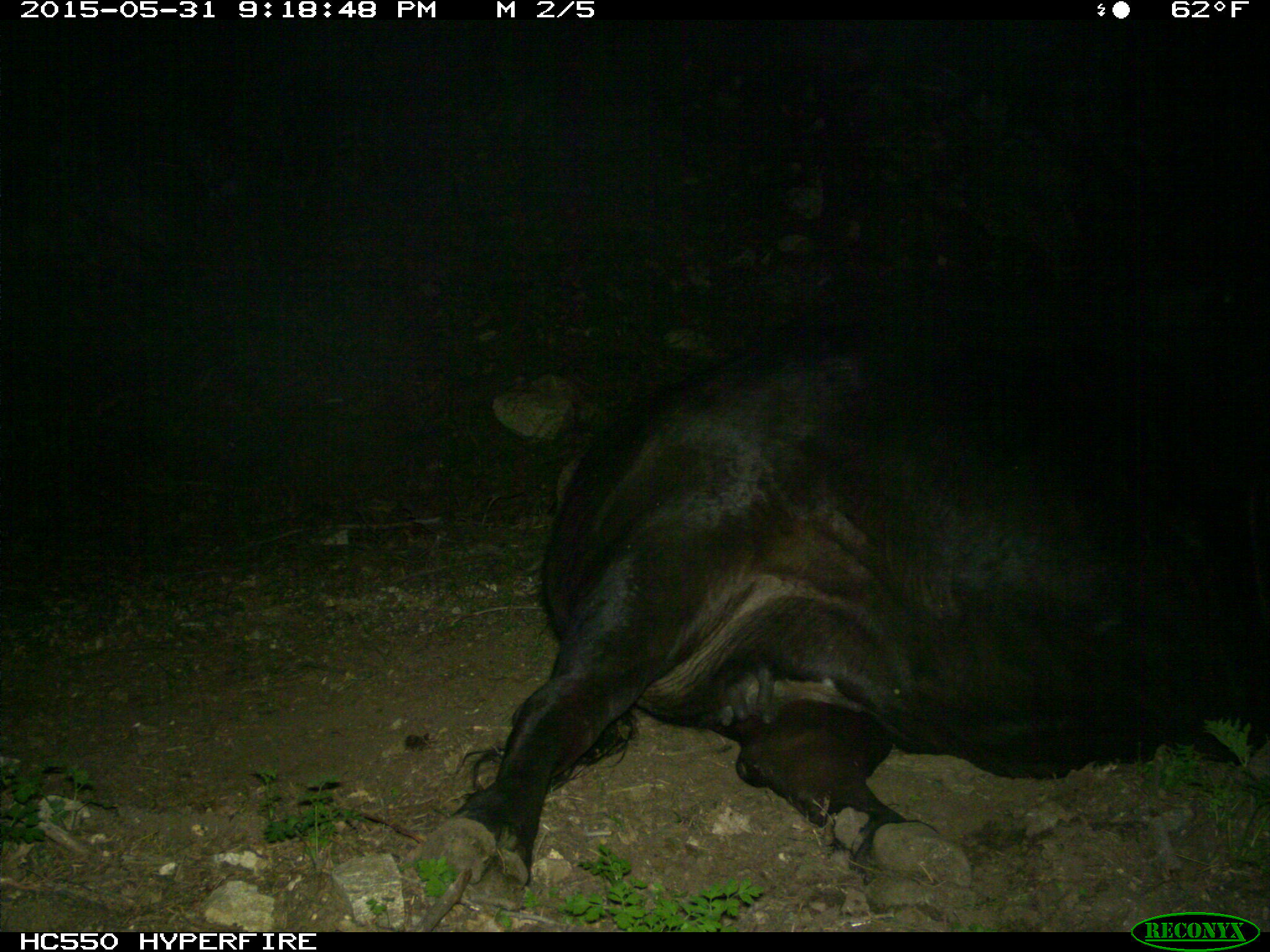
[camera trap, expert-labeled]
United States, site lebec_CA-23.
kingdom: Animalia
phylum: Chordata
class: Mammalia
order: Artiodactyla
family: Bovidae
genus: Bos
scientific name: Bos taurus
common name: domestic cow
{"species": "Bos taurus (domestic cow)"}